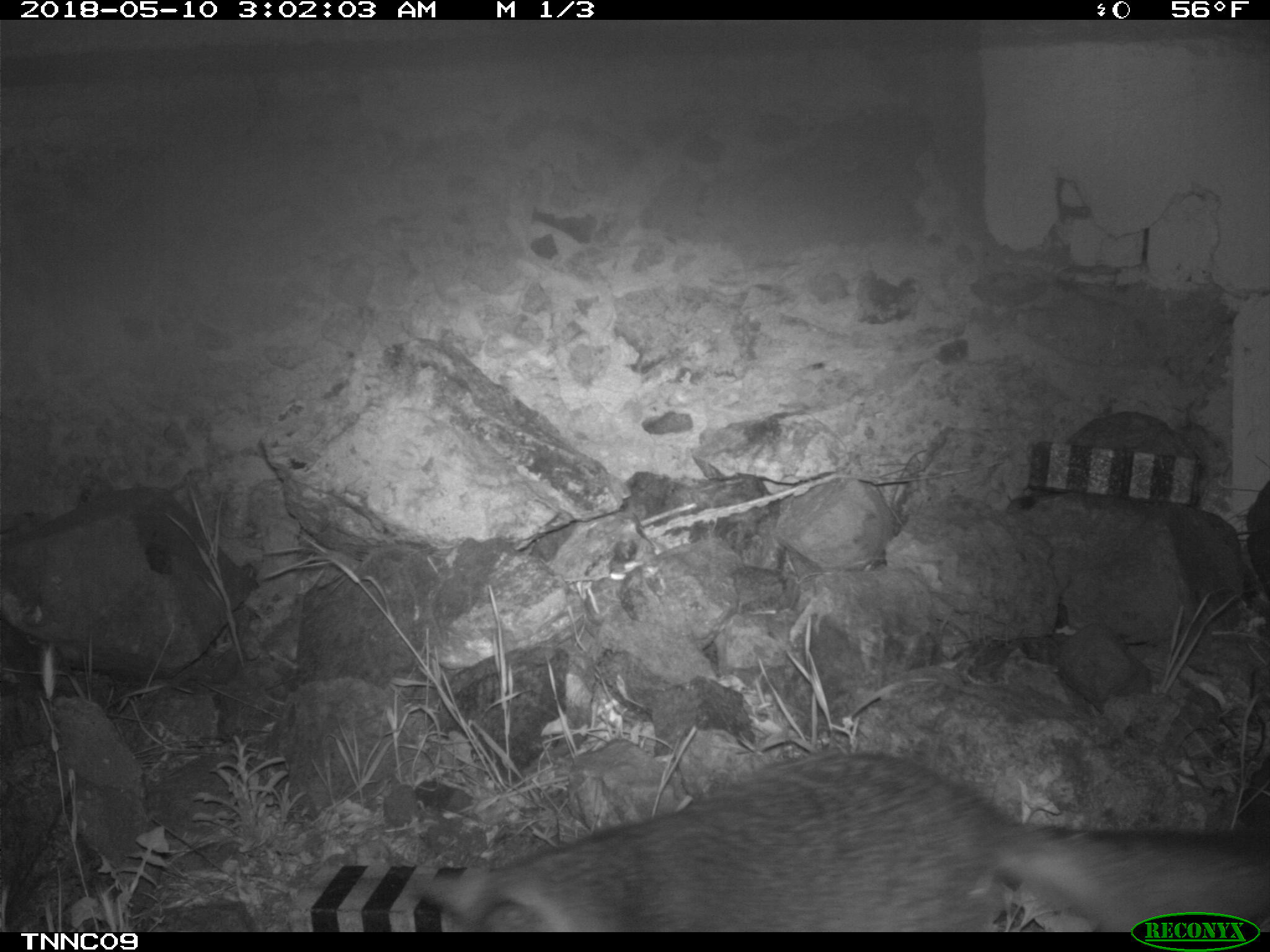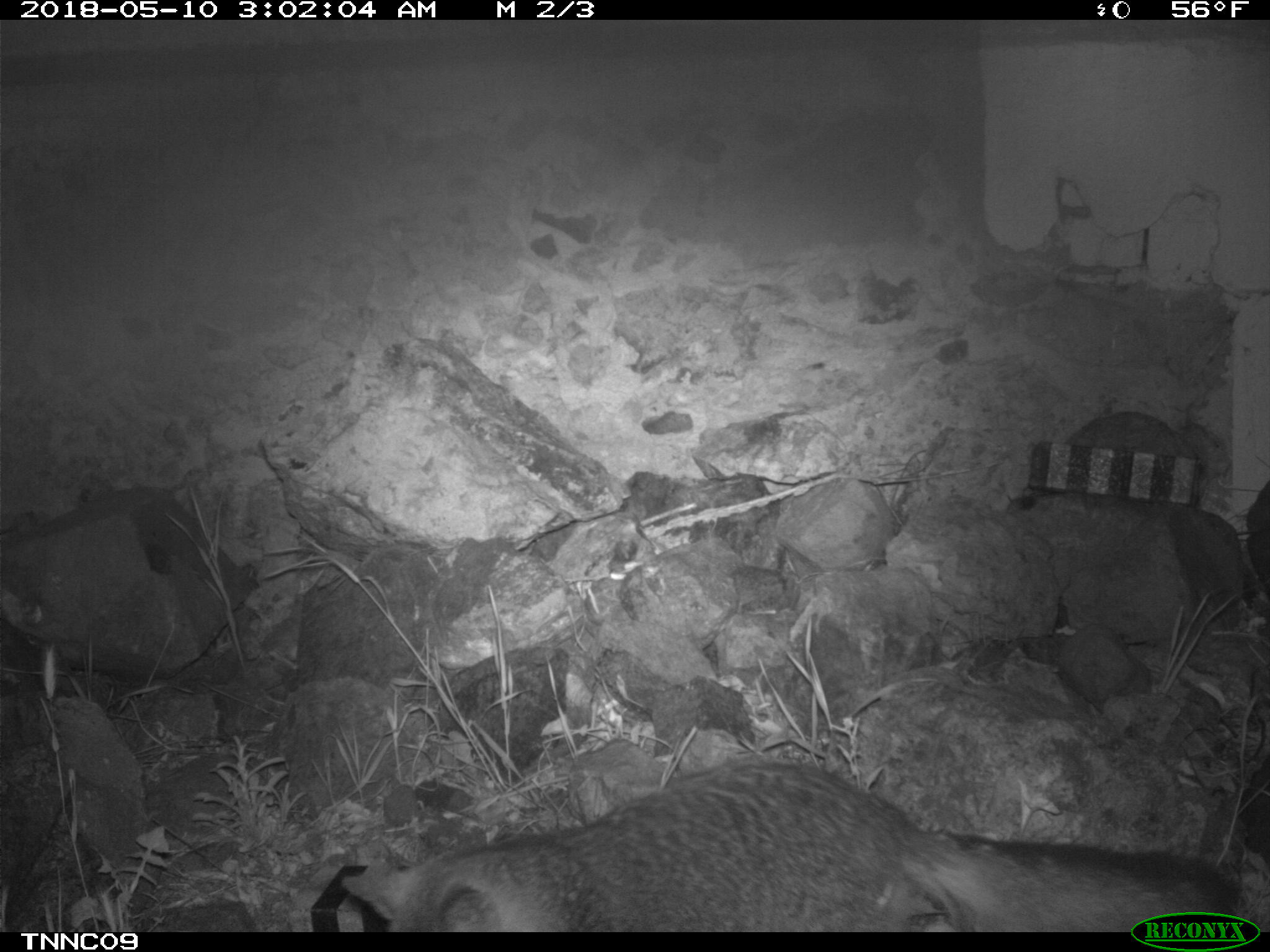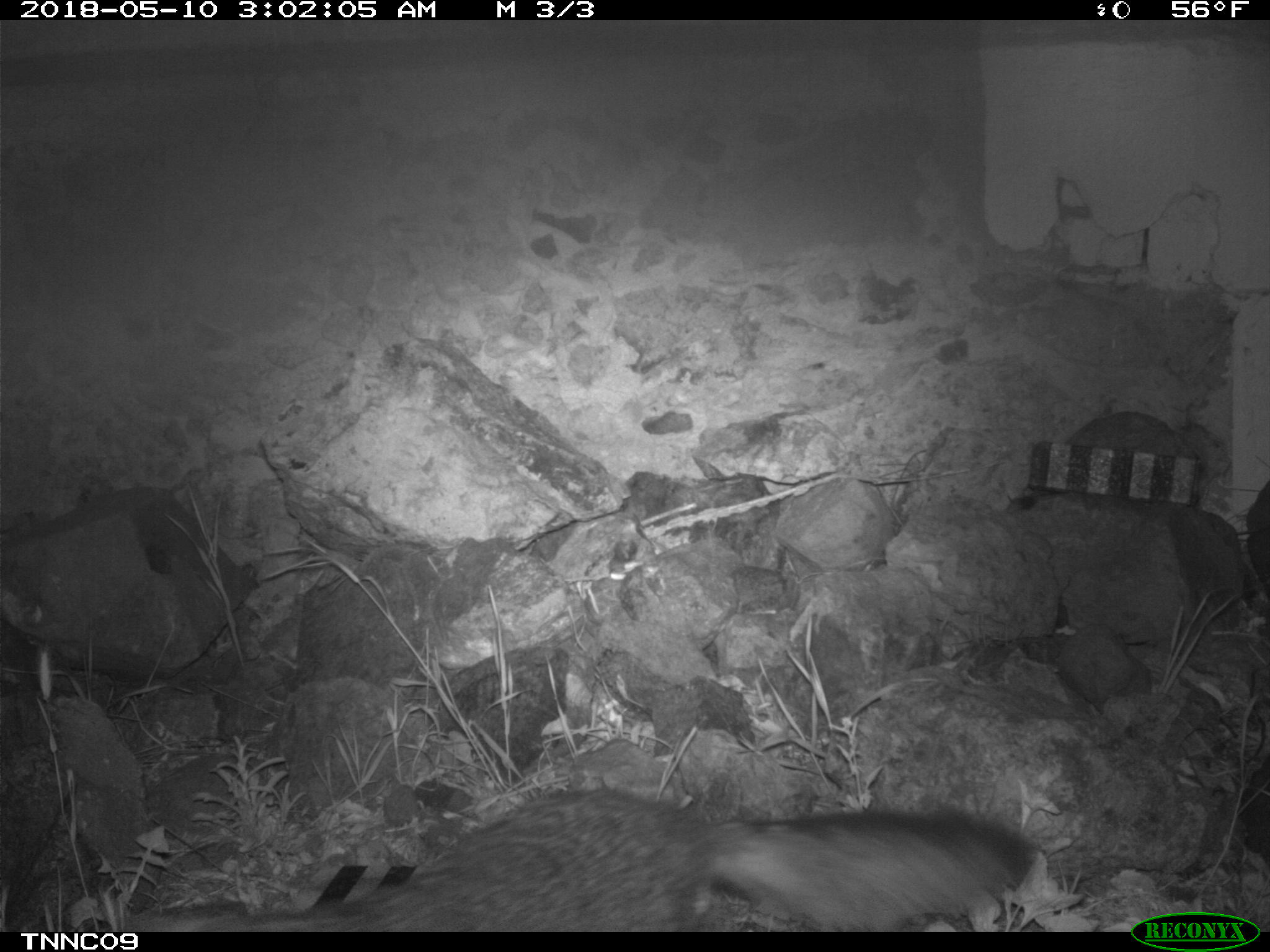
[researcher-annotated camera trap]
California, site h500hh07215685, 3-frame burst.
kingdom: Animalia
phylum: Chordata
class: Mammalia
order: Carnivora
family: Canidae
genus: Urocyon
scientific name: Urocyon littoralis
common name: island fox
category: fox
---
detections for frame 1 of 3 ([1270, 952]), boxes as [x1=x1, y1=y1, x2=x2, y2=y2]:
fox: [x1=404, y1=749, x2=1269, y2=932]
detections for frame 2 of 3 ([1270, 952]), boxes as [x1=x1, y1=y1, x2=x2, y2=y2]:
fox: [x1=339, y1=754, x2=1243, y2=931]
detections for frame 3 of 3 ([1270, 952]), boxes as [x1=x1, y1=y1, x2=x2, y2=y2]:
fox: [x1=123, y1=790, x2=1035, y2=932]